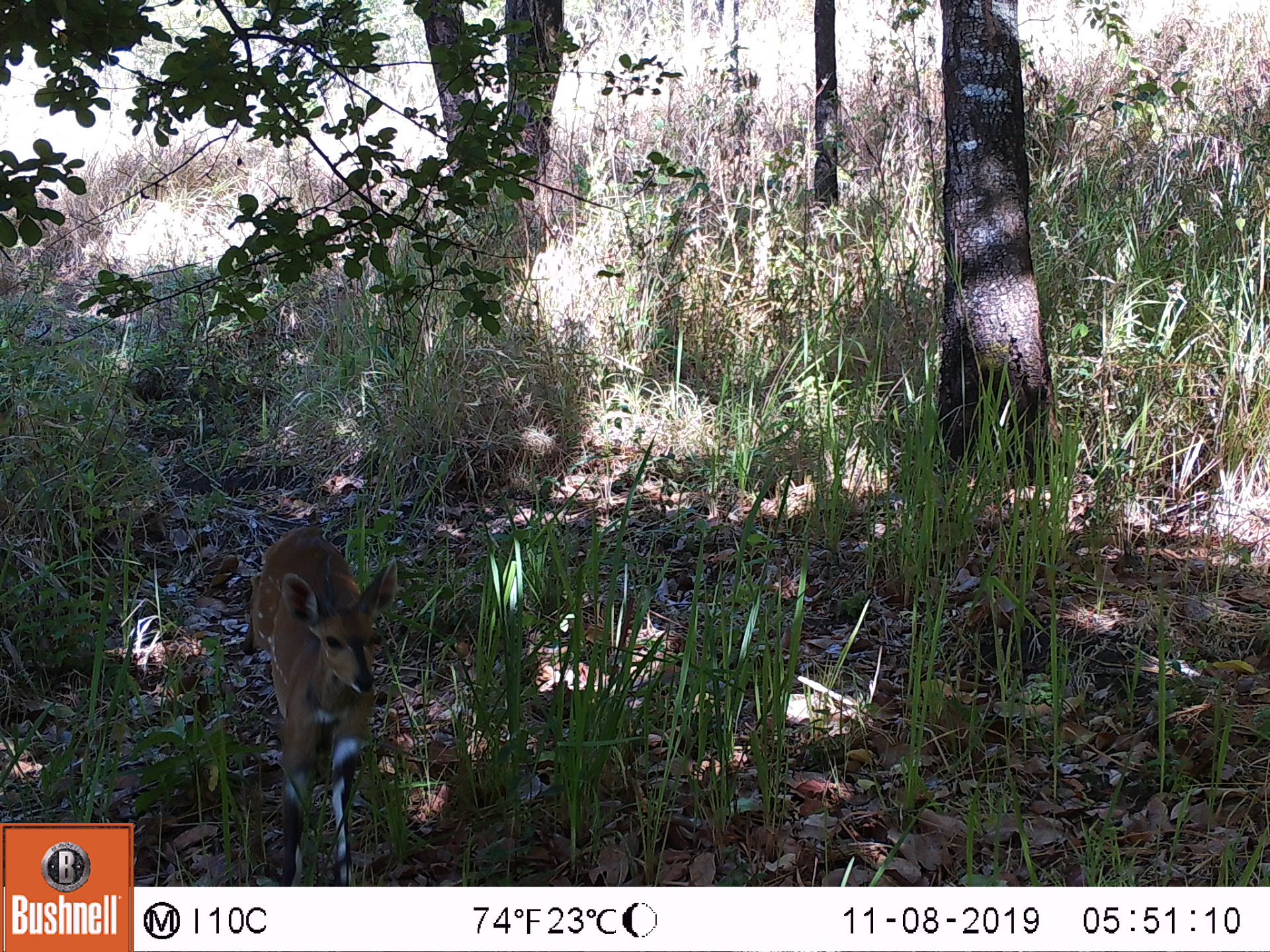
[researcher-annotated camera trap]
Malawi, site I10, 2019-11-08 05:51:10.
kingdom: Animalia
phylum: Chordata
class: Mammalia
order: Artiodactyla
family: Bovidae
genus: Tragelaphus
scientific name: Tragelaphus sylvaticus sylvaticus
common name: cape bushbuck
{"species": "cape bushbuck (Tragelaphus sylvaticus sylvaticus)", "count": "1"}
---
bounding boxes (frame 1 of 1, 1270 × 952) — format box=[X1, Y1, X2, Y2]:
cape bushbuck: box=[239, 517, 401, 882]